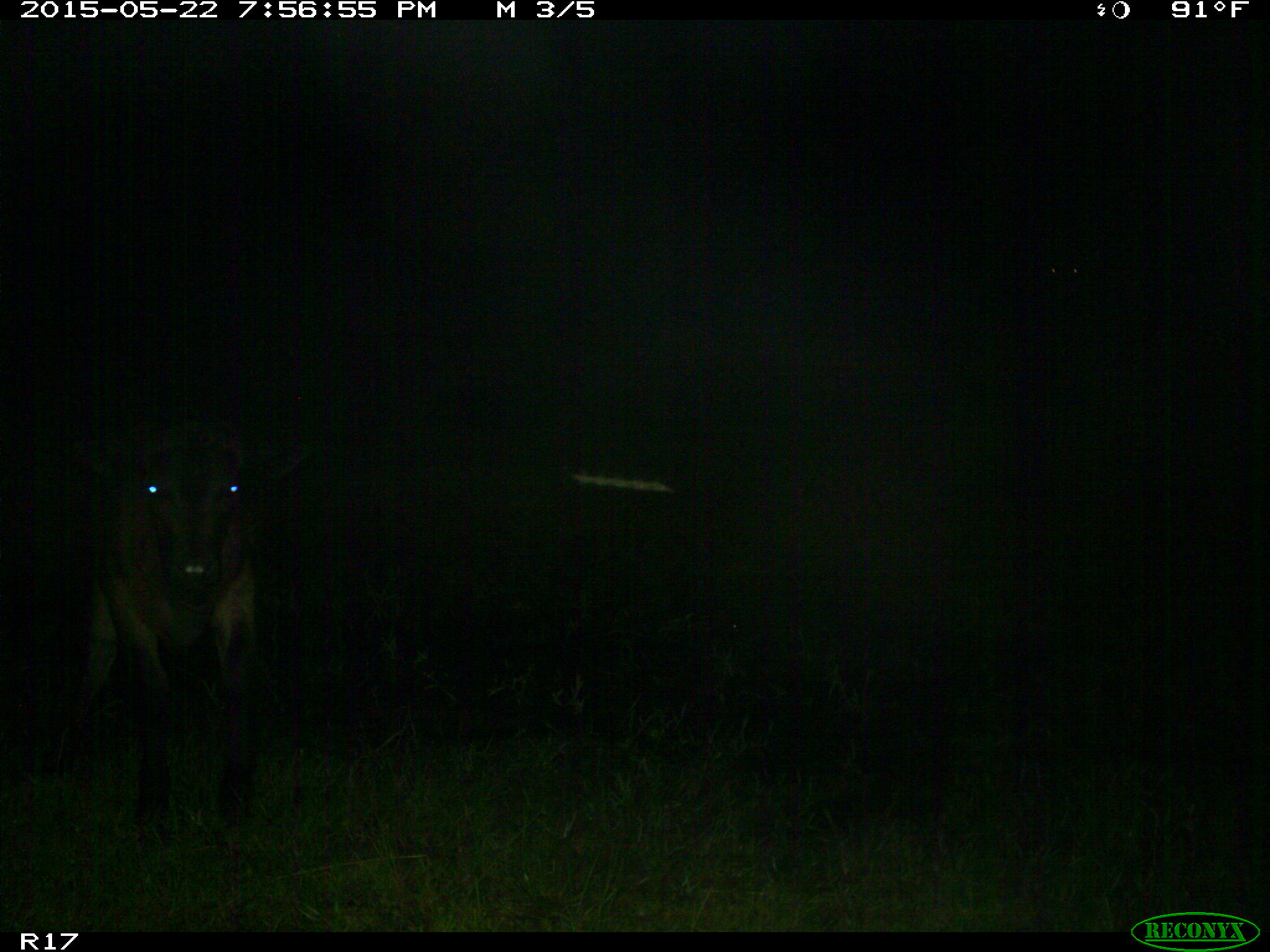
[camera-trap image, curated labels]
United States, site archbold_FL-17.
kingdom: Animalia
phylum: Chordata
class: Mammalia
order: Artiodactyla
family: Bovidae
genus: Bos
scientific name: Bos taurus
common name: domestic cow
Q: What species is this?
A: Bos taurus (domestic cow).